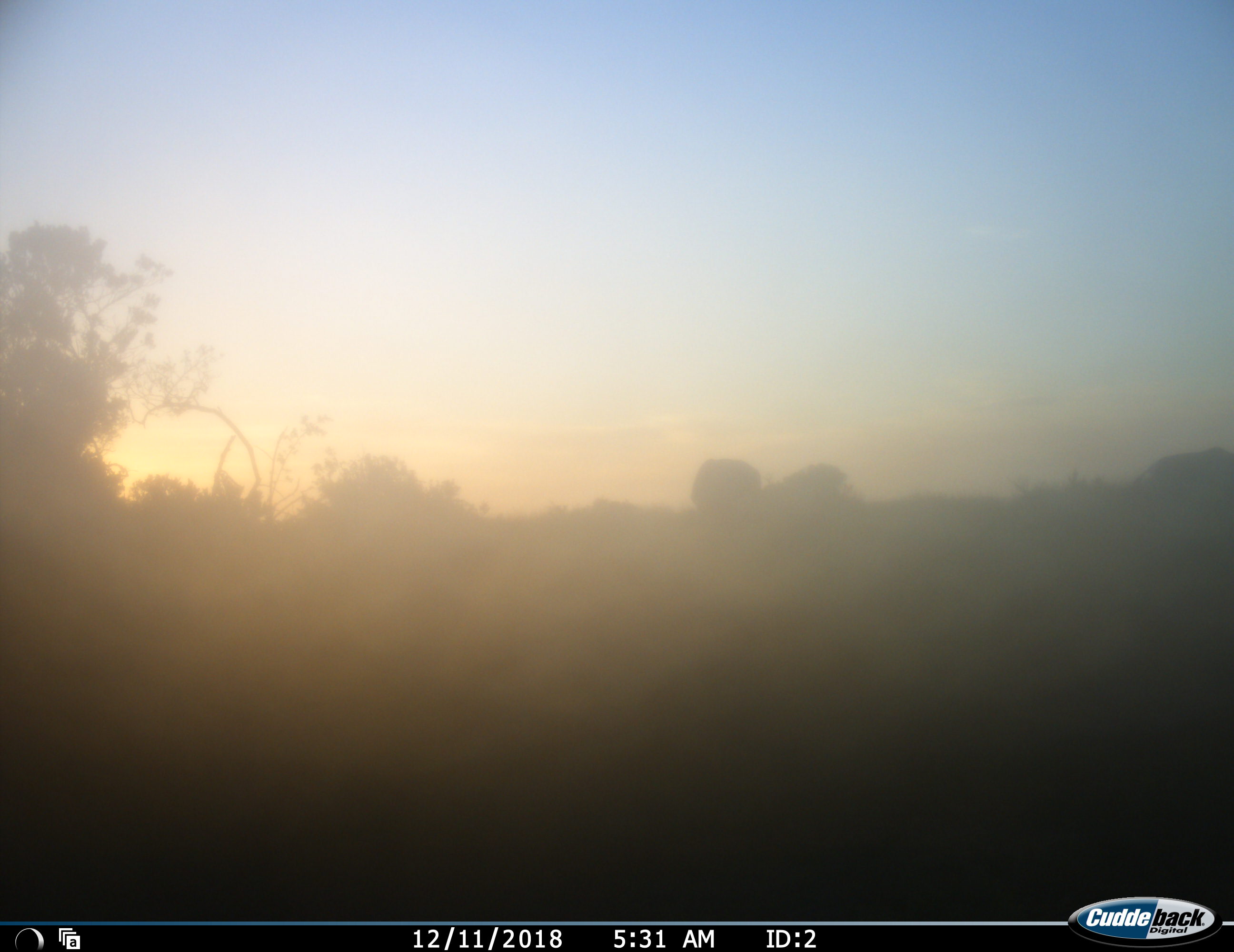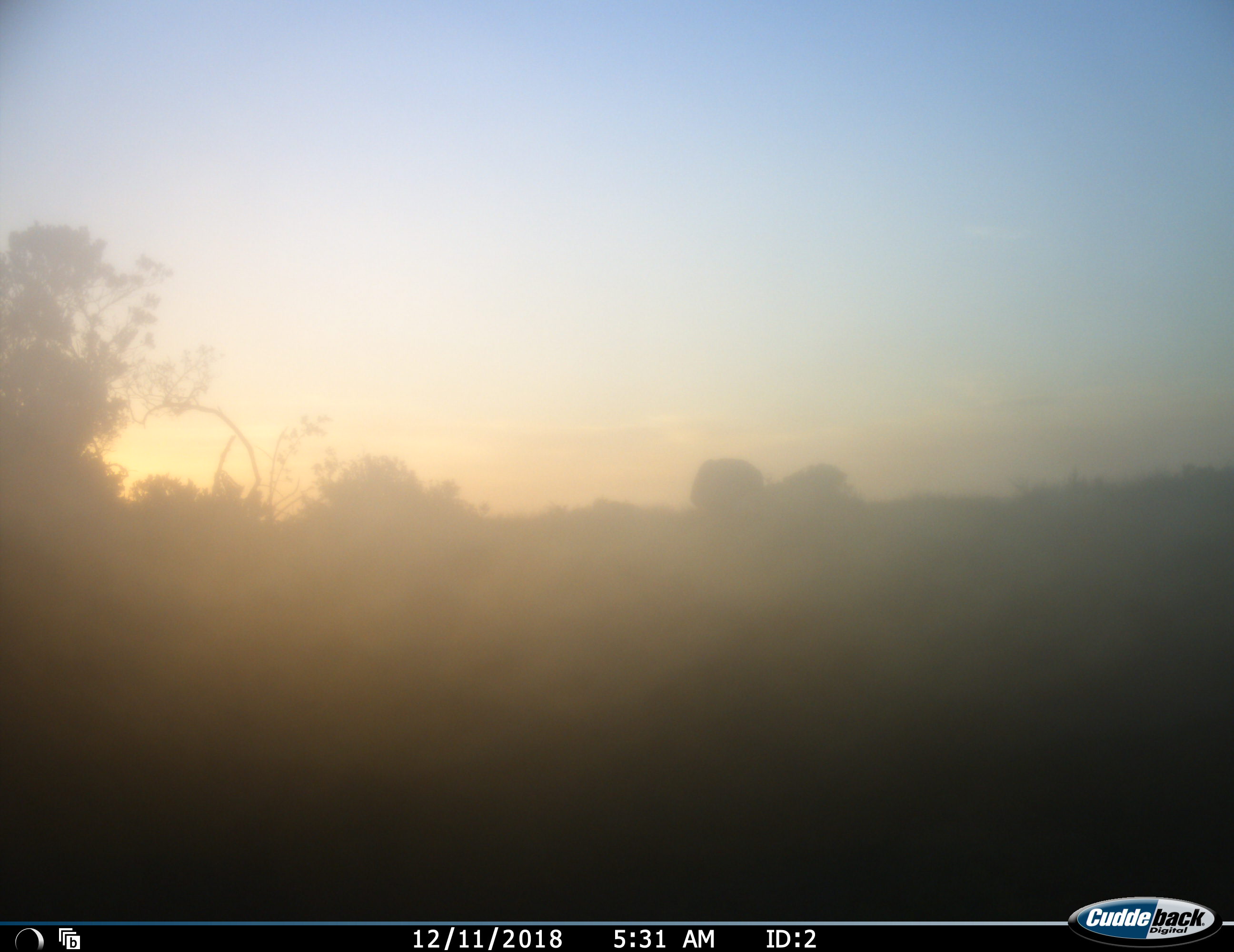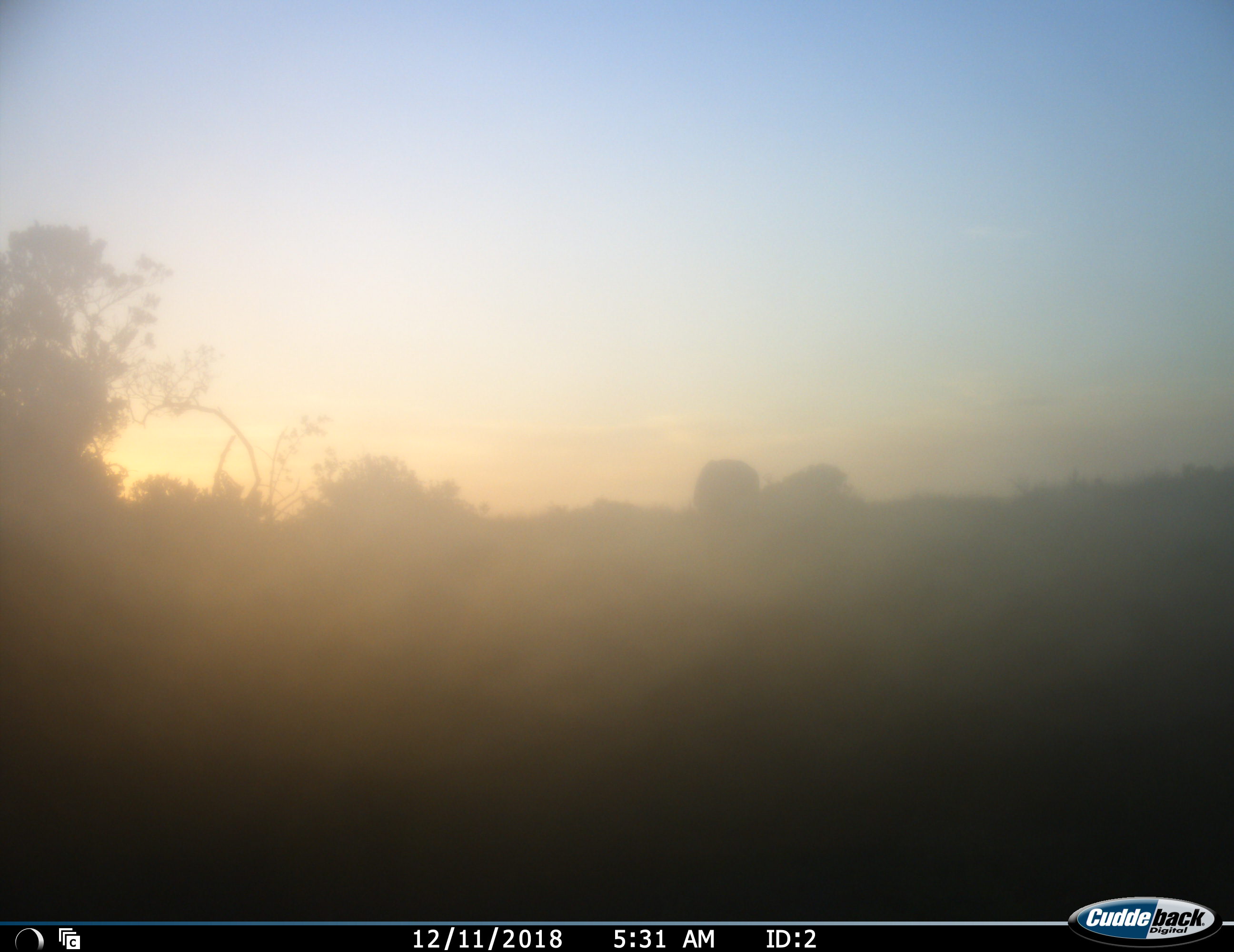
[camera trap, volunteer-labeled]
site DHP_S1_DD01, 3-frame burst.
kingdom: Animalia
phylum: Chordata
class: Mammalia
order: Artiodactyla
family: Bovidae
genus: Tragelaphus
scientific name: Tragelaphus oryx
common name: eland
Eland (Tragelaphus oryx), count 2. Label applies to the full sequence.